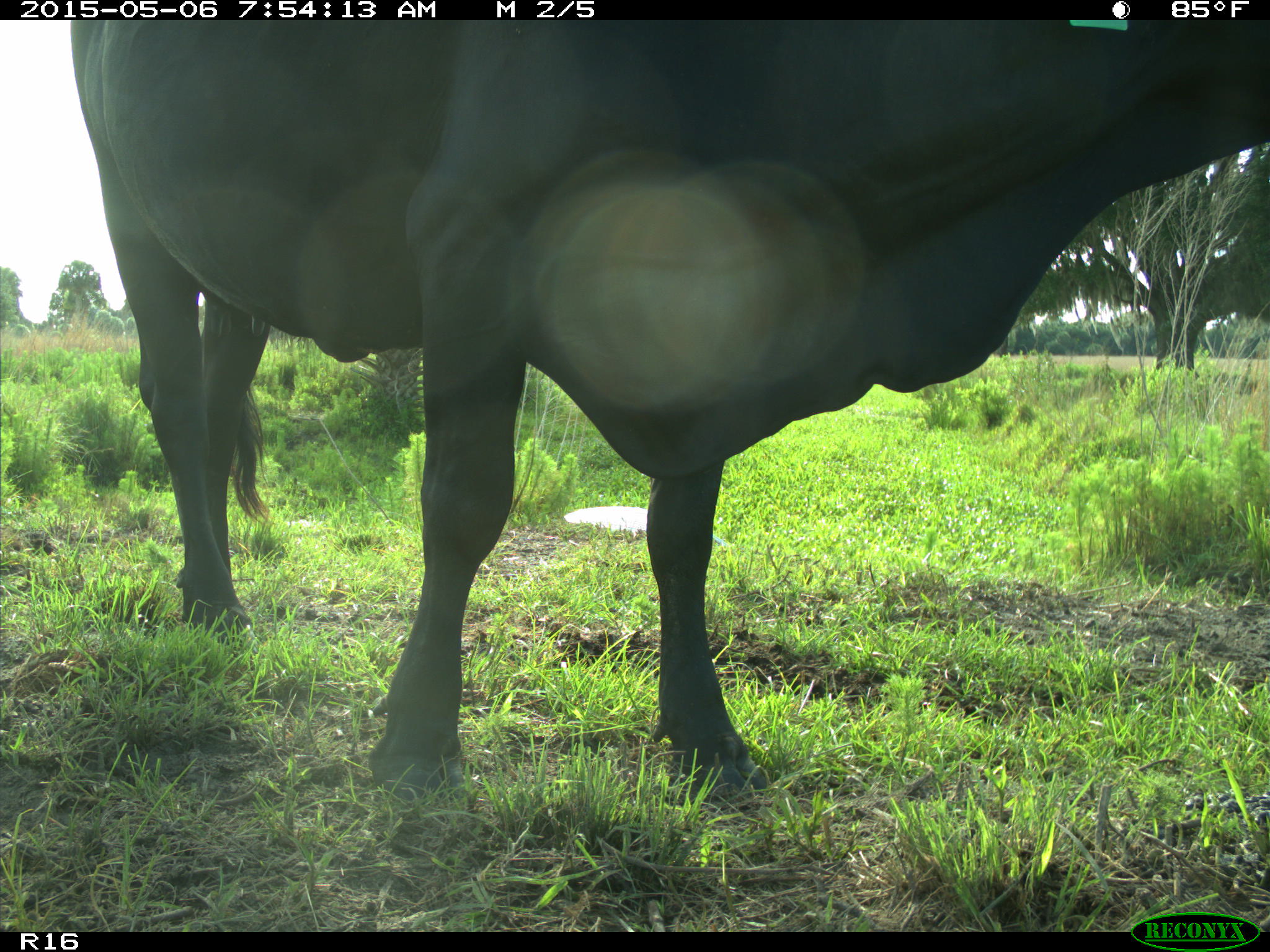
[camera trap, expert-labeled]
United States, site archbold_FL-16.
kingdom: Animalia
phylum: Chordata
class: Mammalia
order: Artiodactyla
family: Bovidae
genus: Bos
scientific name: Bos taurus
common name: domestic cow